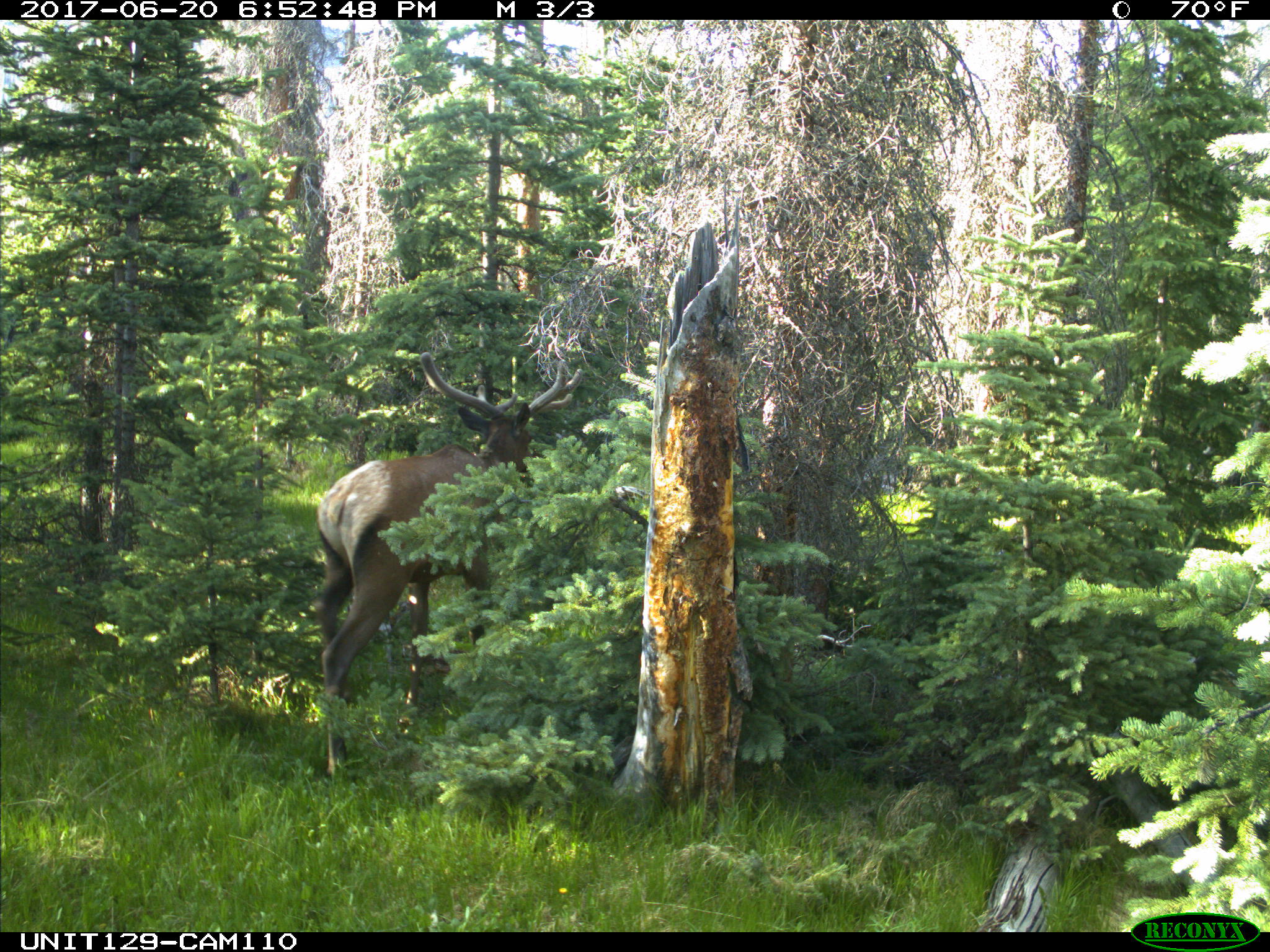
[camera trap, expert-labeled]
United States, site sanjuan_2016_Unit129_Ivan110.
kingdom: Animalia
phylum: Chordata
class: Mammalia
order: Artiodactyla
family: Cervidae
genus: Cervus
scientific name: Cervus elaphus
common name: red deer